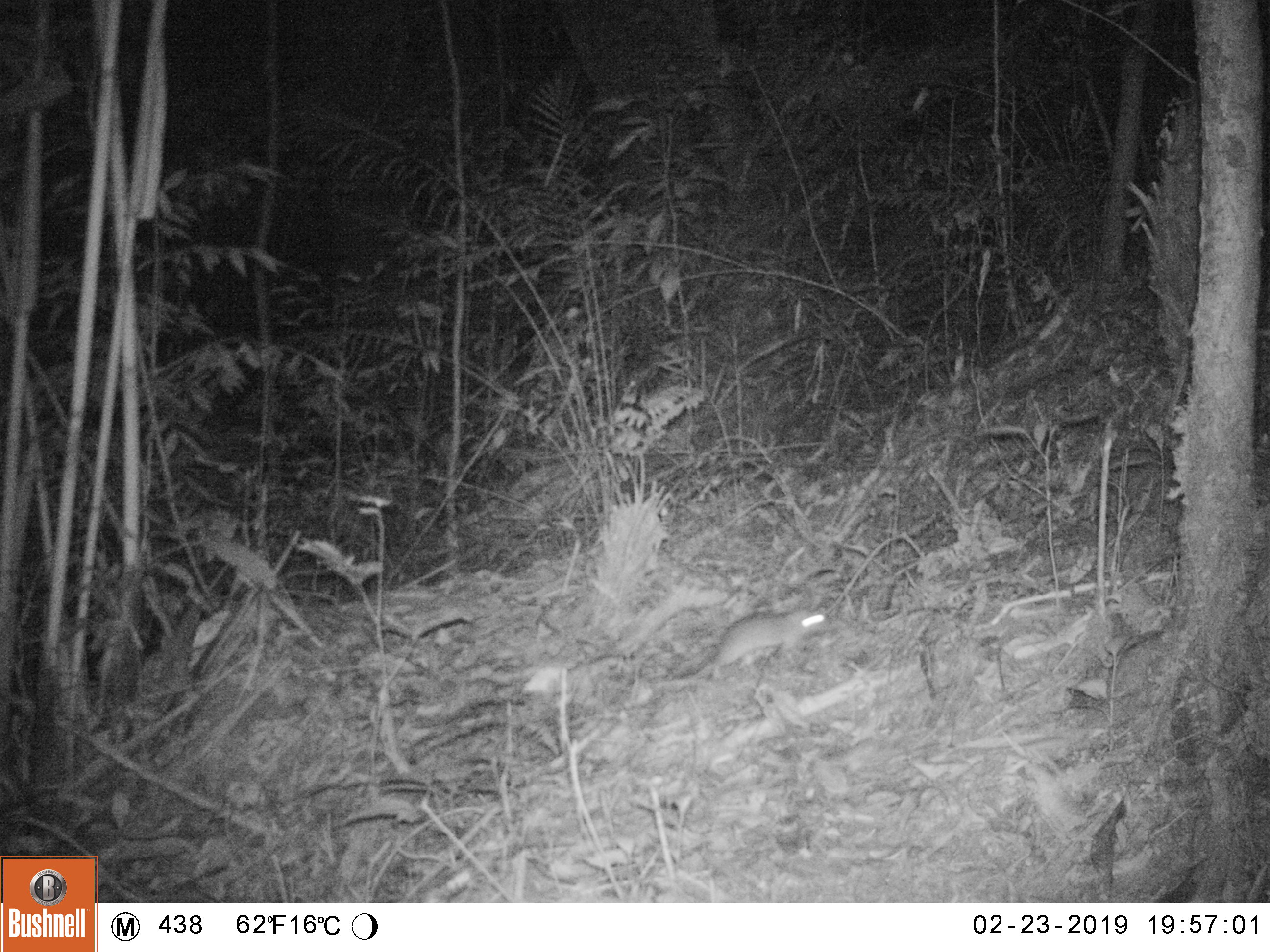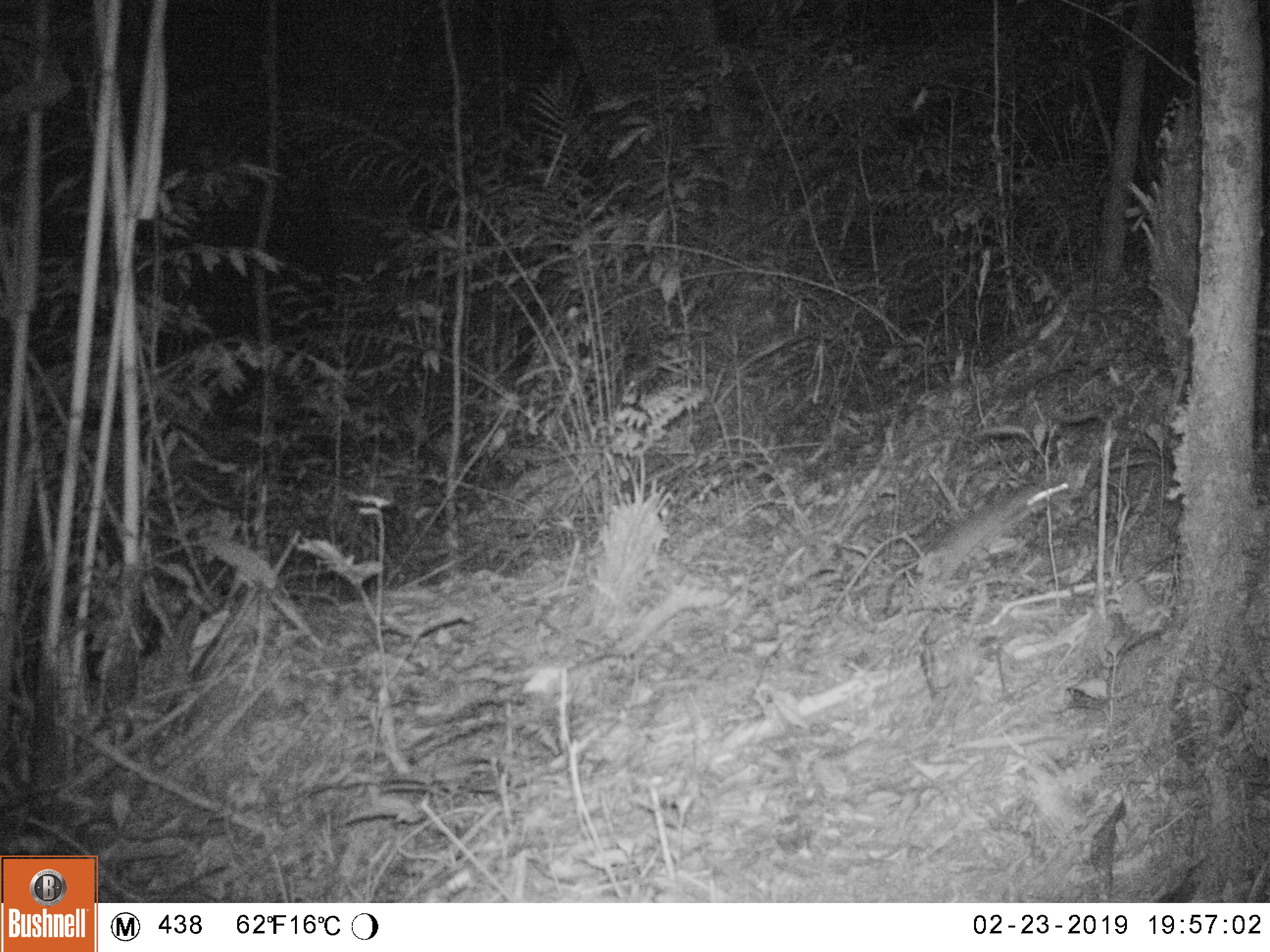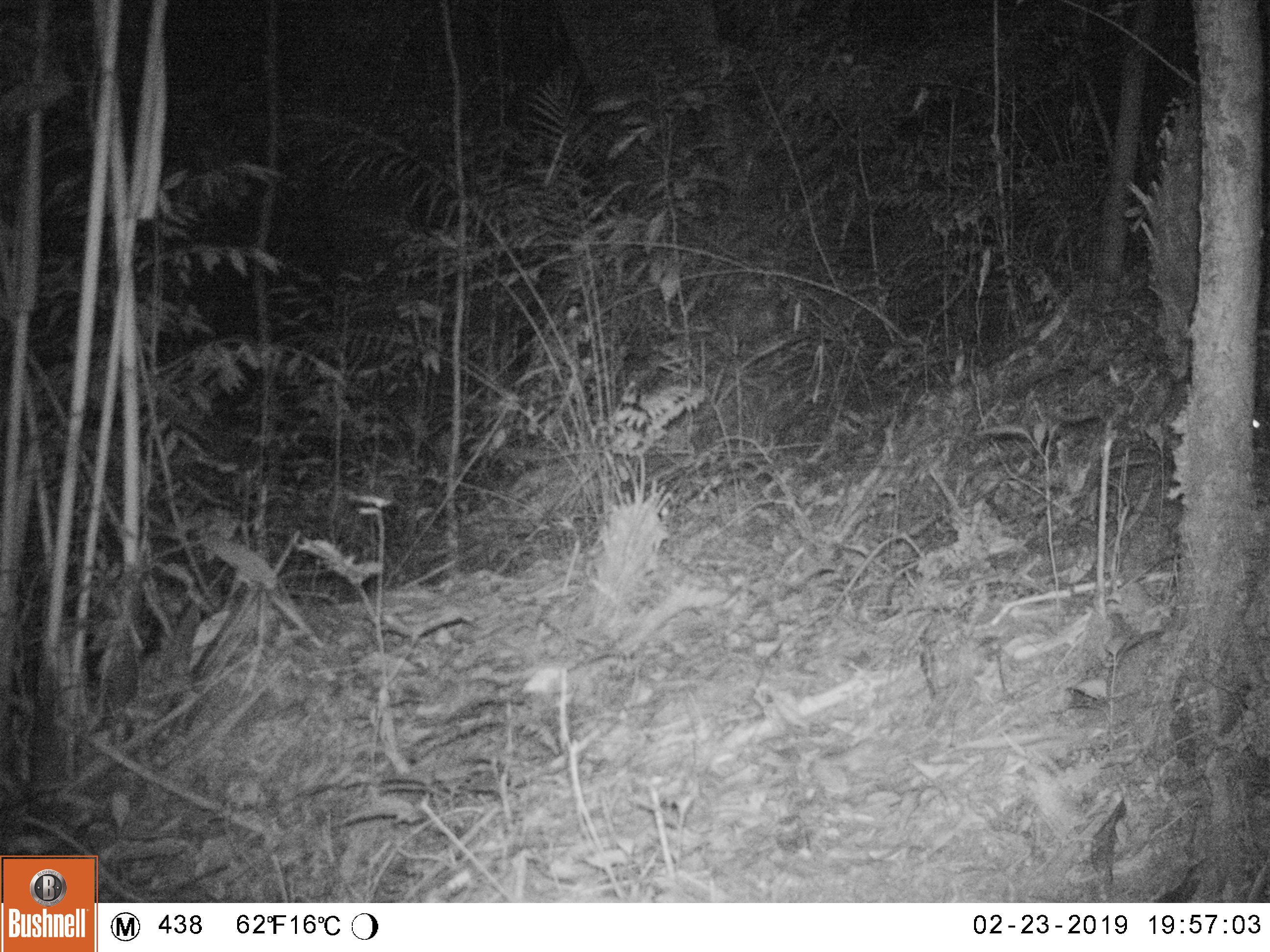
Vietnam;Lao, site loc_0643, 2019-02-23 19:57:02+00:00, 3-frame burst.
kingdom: Animalia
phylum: Chordata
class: Mammalia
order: Rodentia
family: Muridae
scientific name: Muridae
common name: old-world mice and rats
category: unidentified murid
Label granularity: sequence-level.